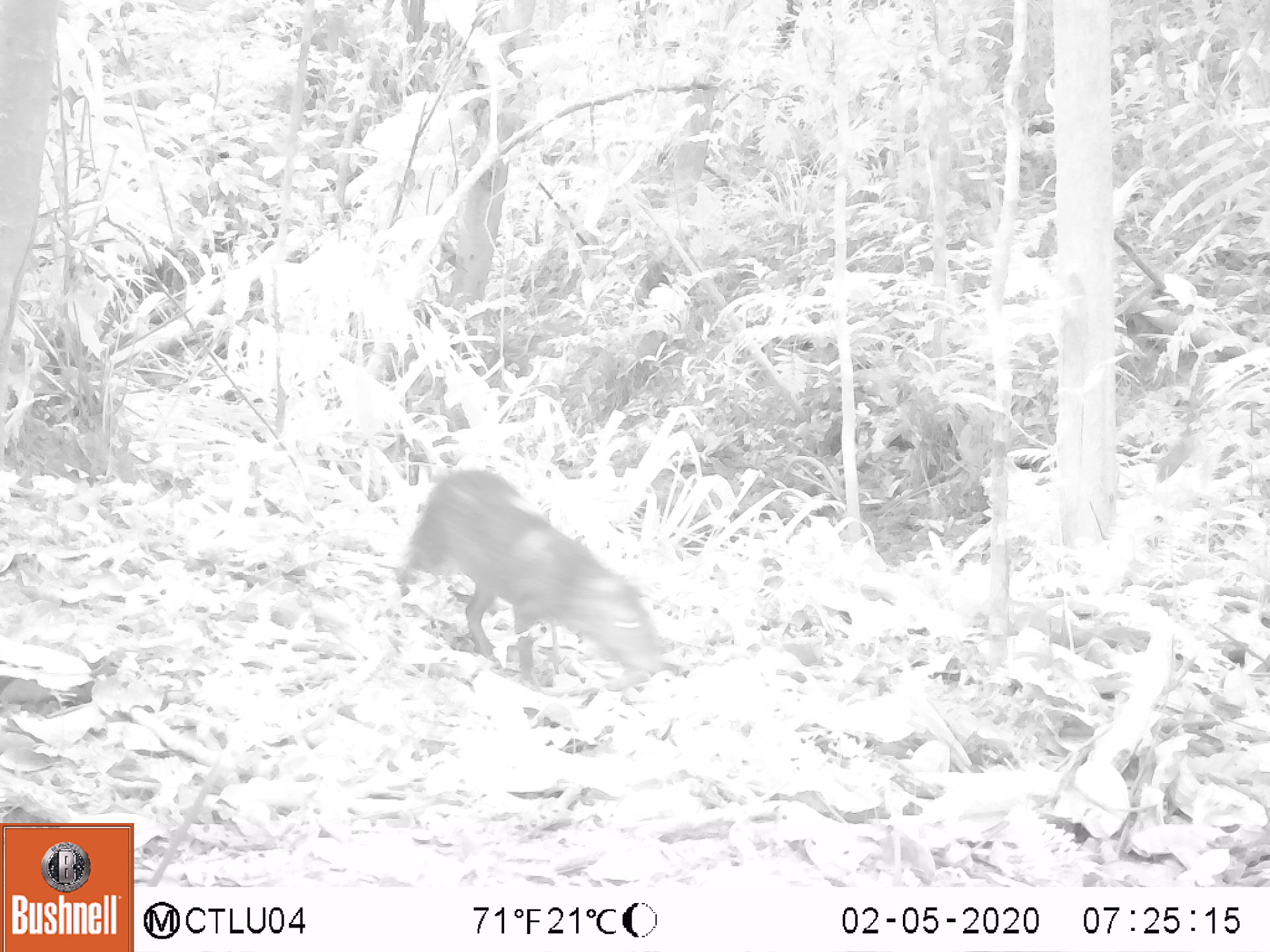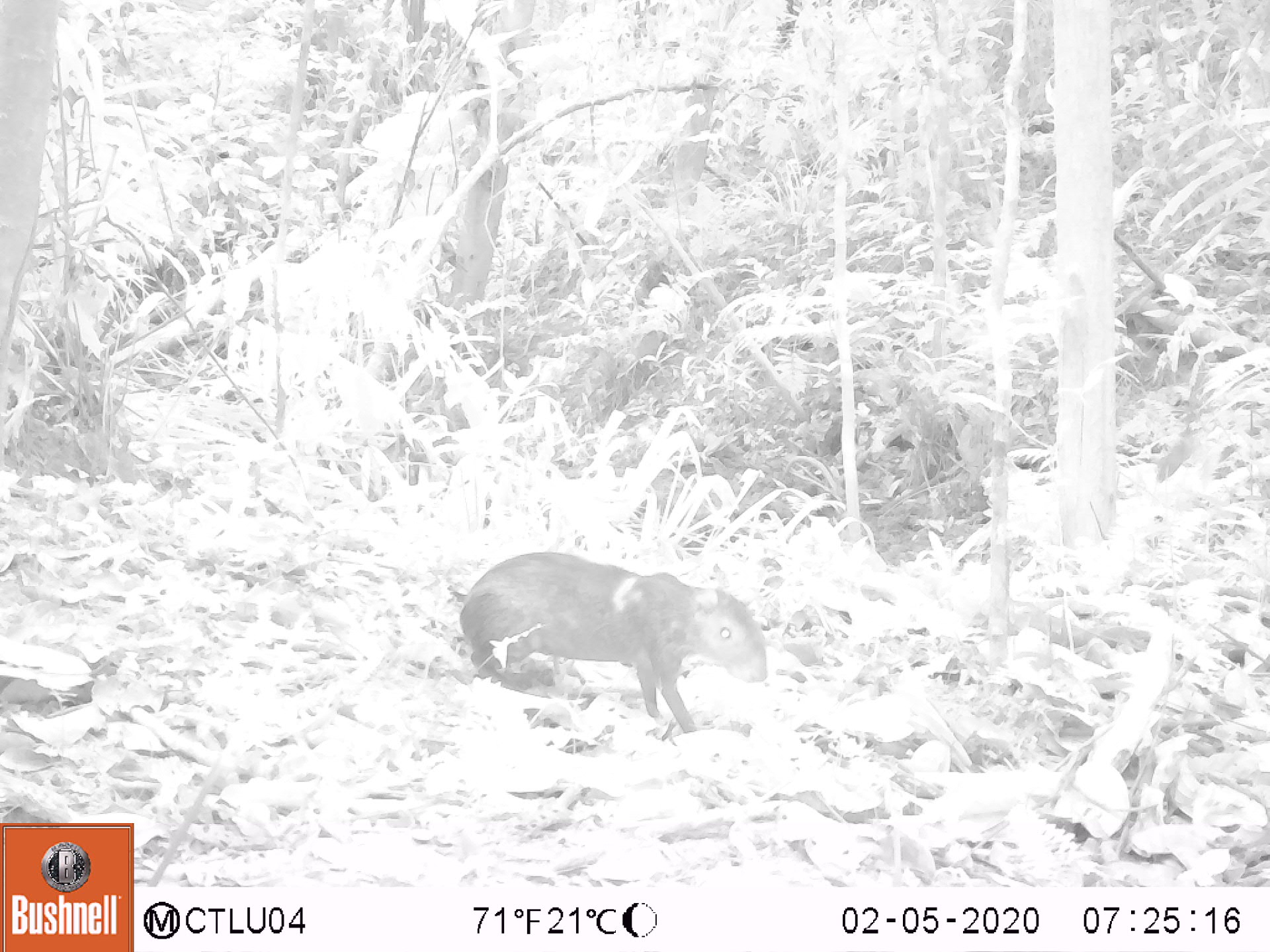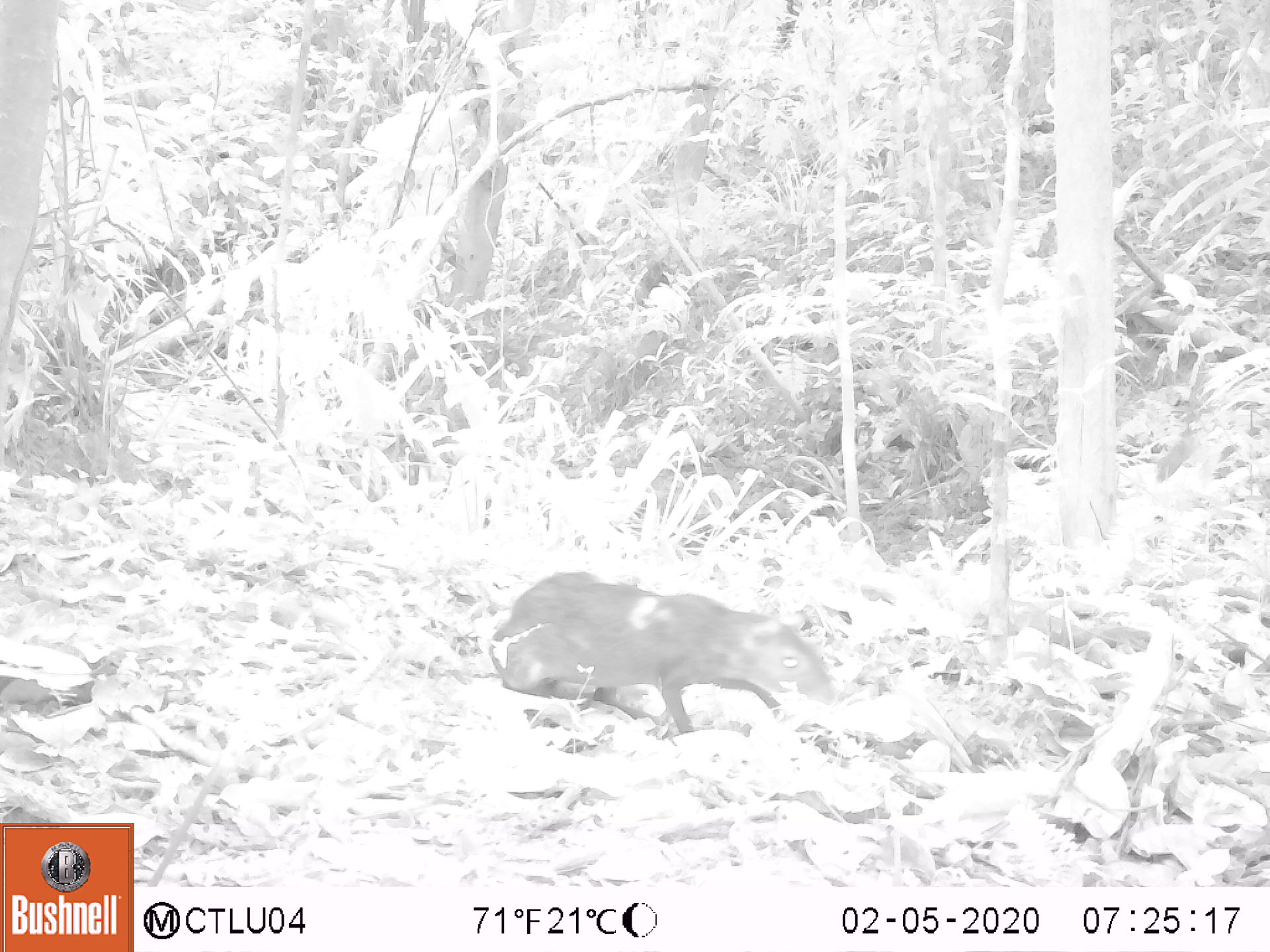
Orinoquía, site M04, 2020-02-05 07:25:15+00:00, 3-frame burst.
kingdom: Animalia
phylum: Chordata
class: Mammalia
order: Rodentia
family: Dasyproctidae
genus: Dasyprocta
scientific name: Dasyprocta fuliginosa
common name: black agouti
Black agouti (Dasyprocta fuliginosa).